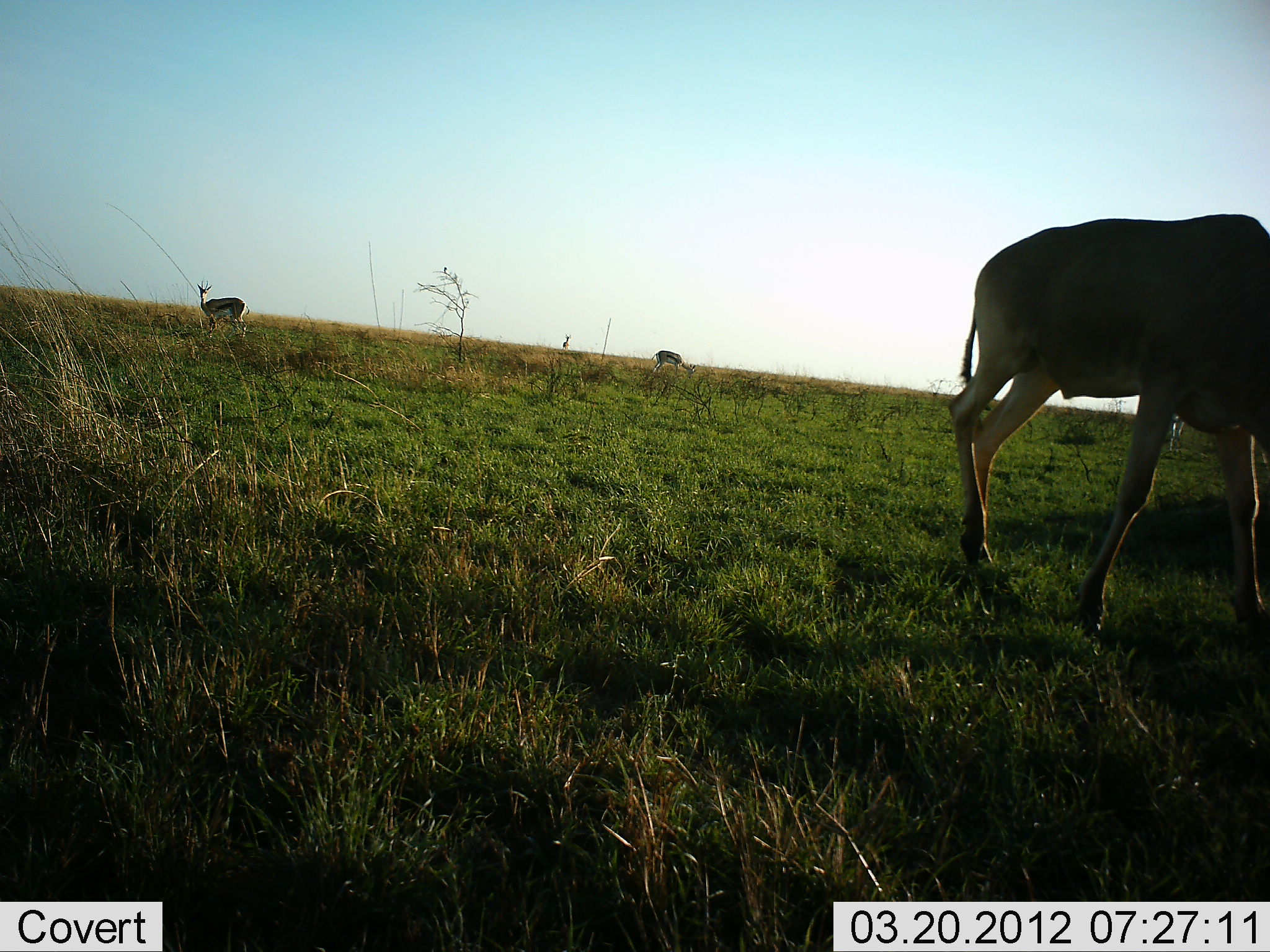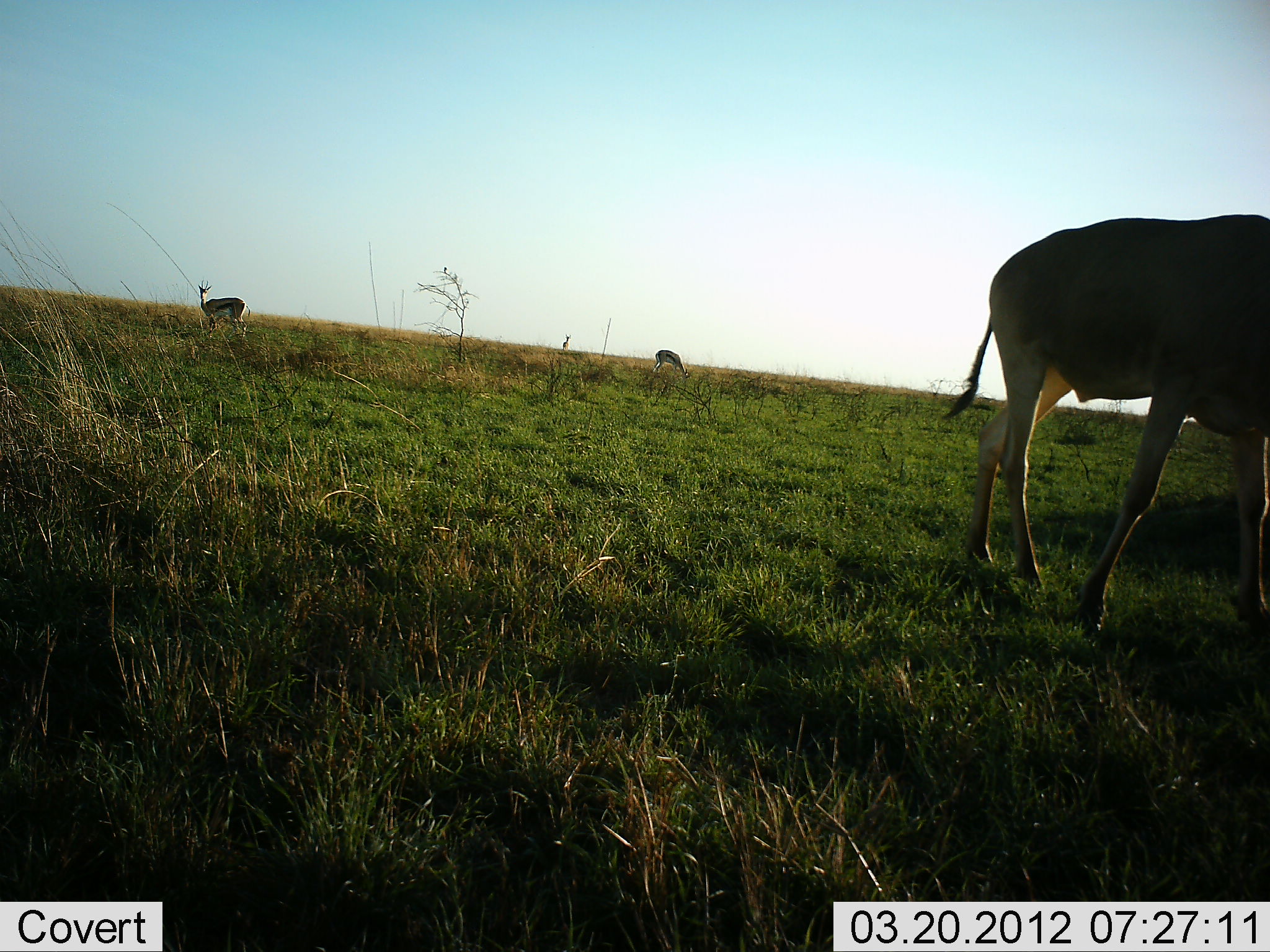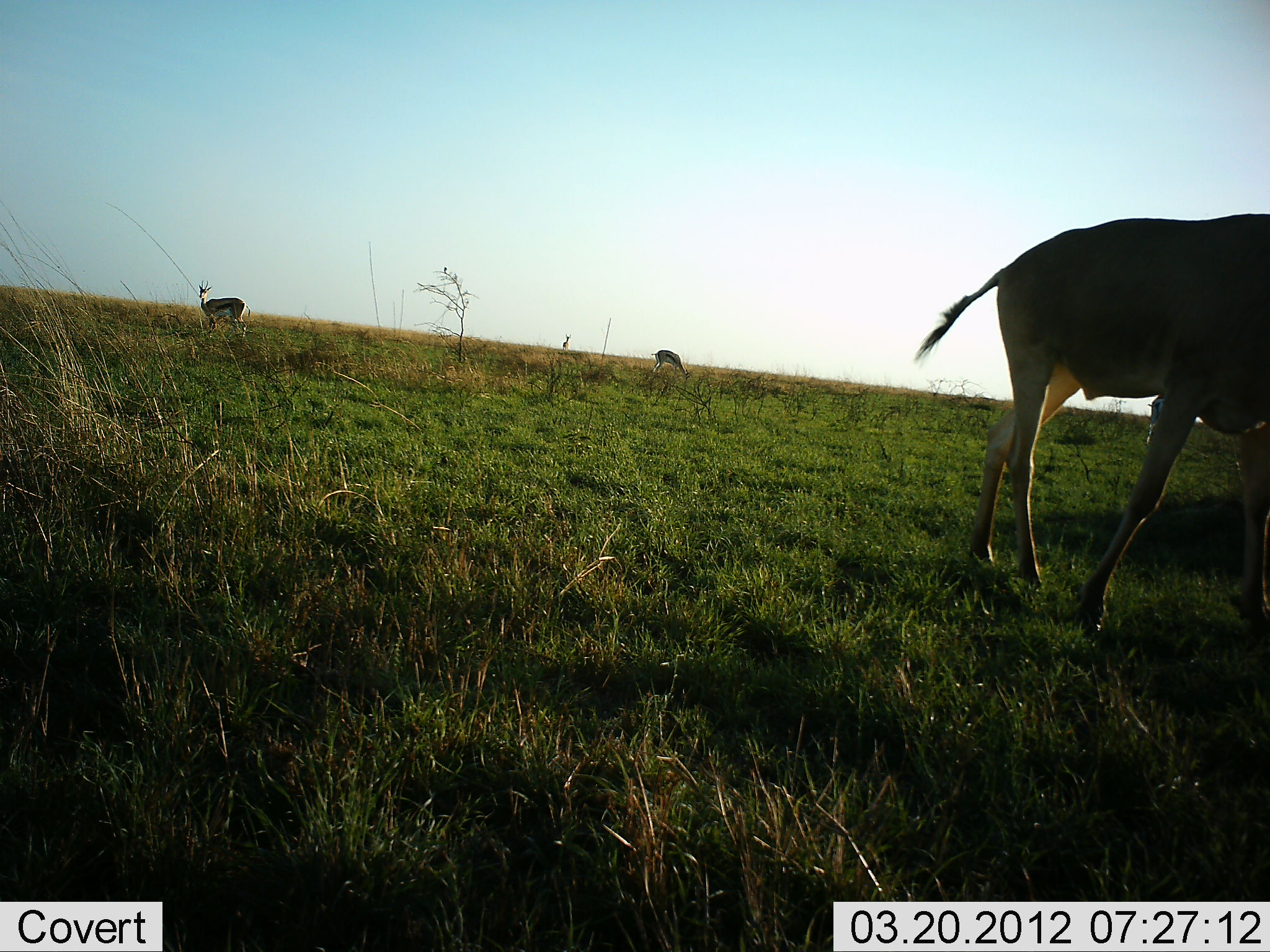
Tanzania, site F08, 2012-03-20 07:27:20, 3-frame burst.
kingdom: Animalia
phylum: Chordata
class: Mammalia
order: Artiodactyla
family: Bovidae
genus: Eudorcas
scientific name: Eudorcas thomsonii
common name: thomson's gazelle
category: gazellethomsons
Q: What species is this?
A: Gazellethomsons (thomson's gazelle) (Eudorcas thomsonii).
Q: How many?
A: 2.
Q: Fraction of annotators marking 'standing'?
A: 84%.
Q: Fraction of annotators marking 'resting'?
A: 0%.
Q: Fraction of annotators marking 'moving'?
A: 0%.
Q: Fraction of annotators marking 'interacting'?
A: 0%.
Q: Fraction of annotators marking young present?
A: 0%.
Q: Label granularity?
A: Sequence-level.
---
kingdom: Animalia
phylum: Chordata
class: Mammalia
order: Artiodactyla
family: Bovidae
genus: Alcelaphus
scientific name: Alcelaphus buselaphus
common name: hartebeest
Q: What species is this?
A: Hartebeest (Alcelaphus buselaphus).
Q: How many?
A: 1.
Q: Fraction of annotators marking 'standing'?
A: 32%.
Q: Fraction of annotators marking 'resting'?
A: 0%.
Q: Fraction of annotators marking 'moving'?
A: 56%.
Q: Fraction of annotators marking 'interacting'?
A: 4%.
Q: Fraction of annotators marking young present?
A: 0%.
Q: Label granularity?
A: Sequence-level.